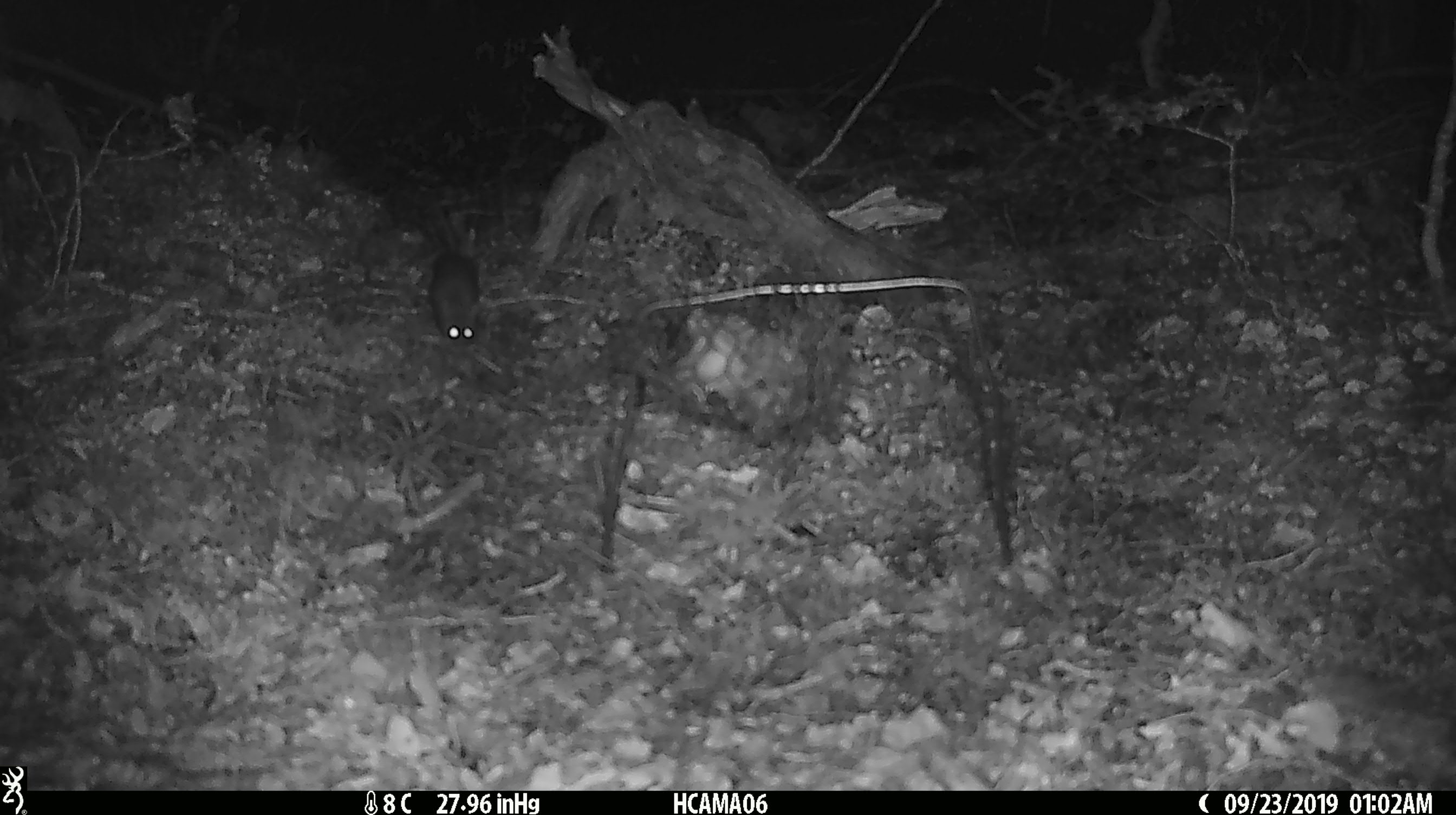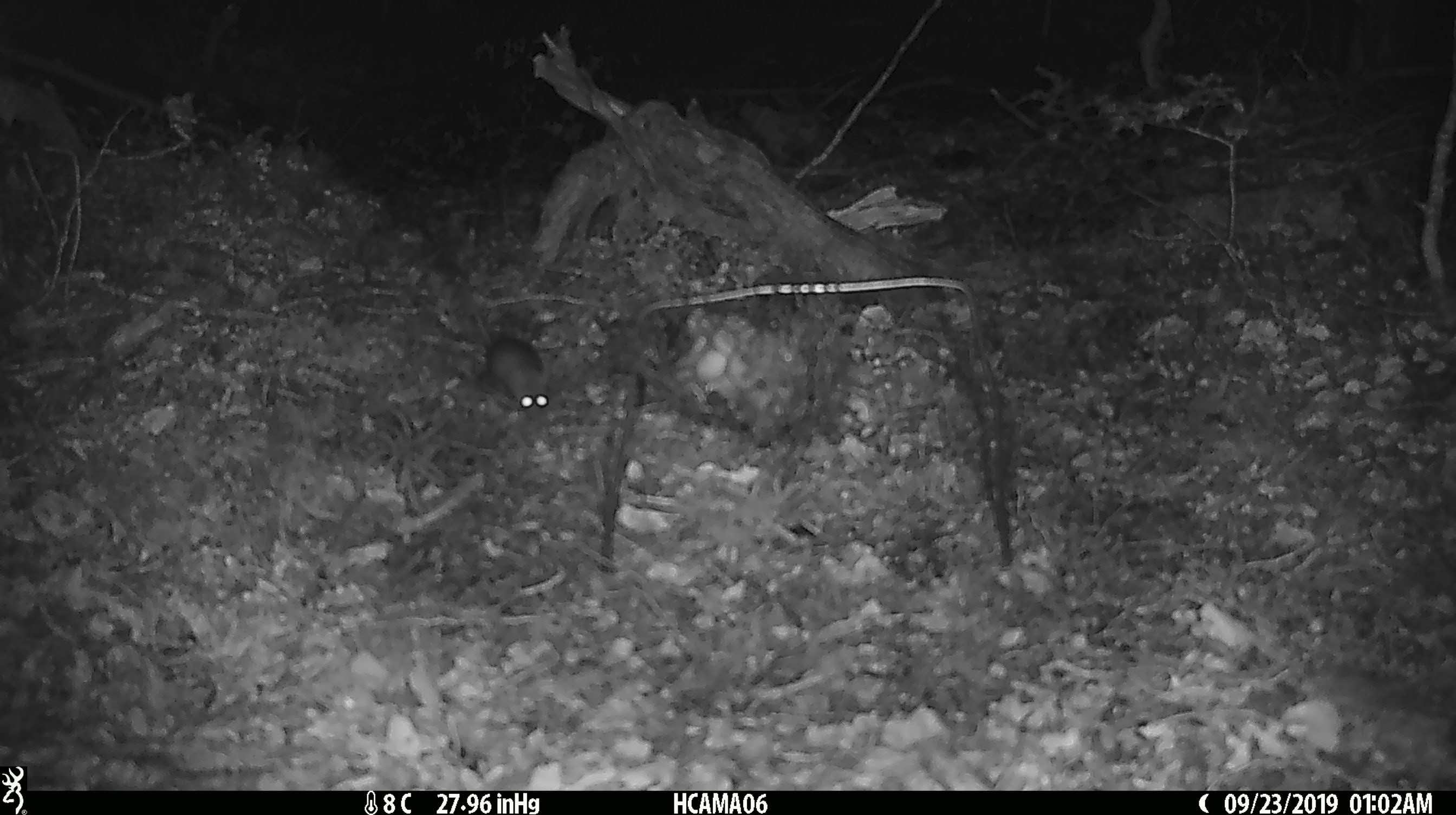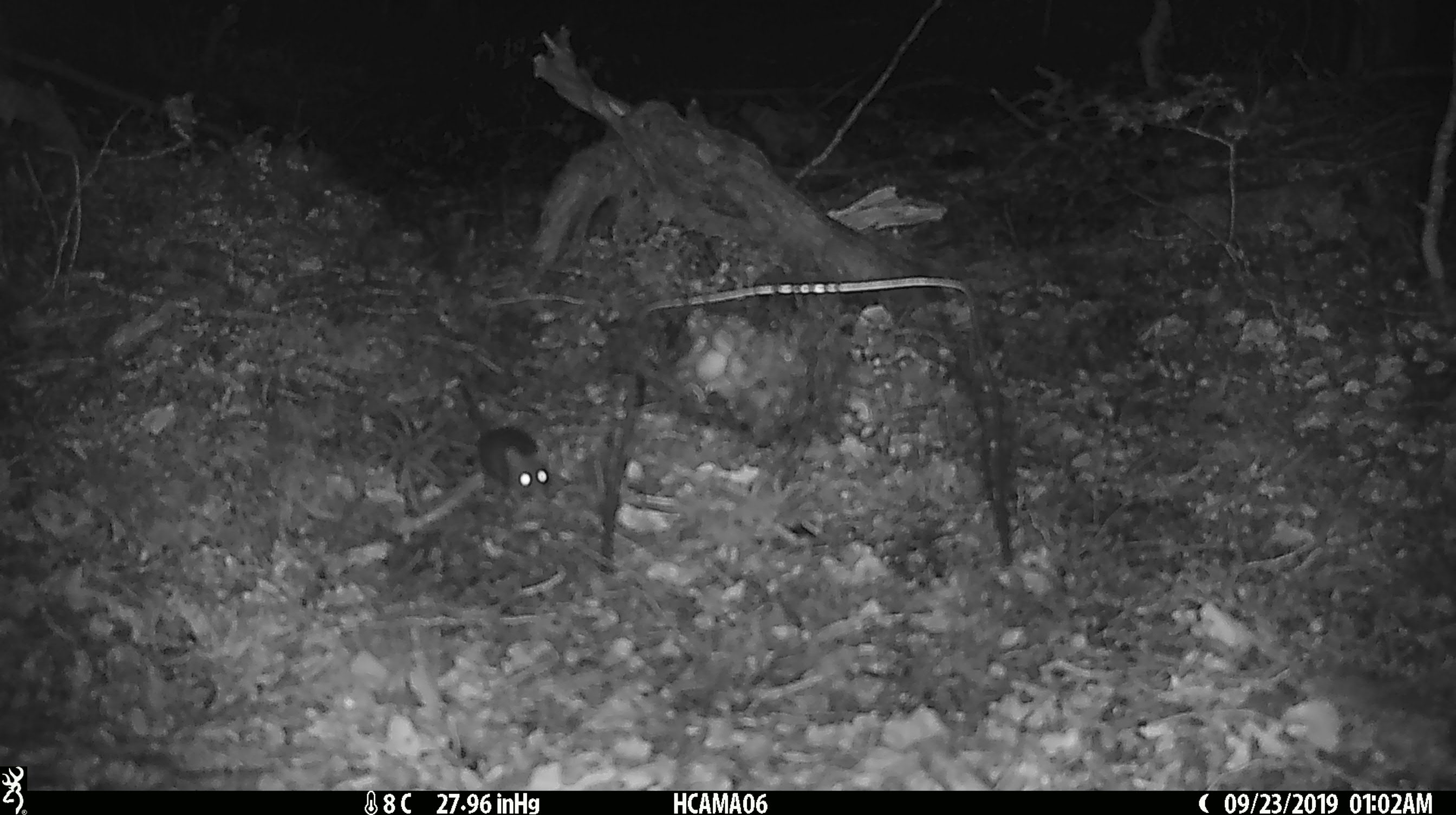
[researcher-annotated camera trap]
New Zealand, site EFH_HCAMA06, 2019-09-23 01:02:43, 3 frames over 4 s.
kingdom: Animalia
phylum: Chordata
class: Mammalia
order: Rodentia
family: Muridae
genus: Mus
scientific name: Mus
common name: mouse